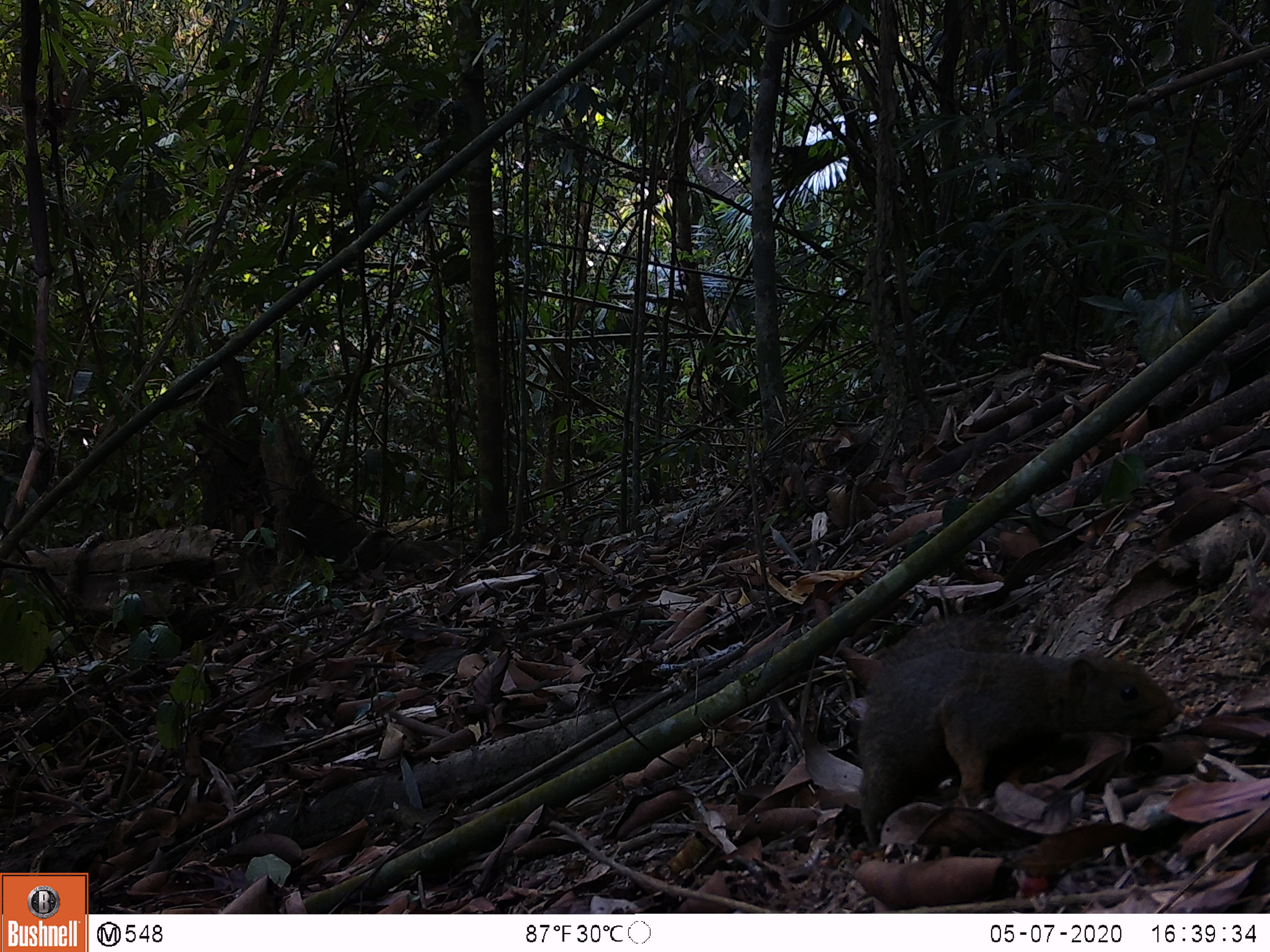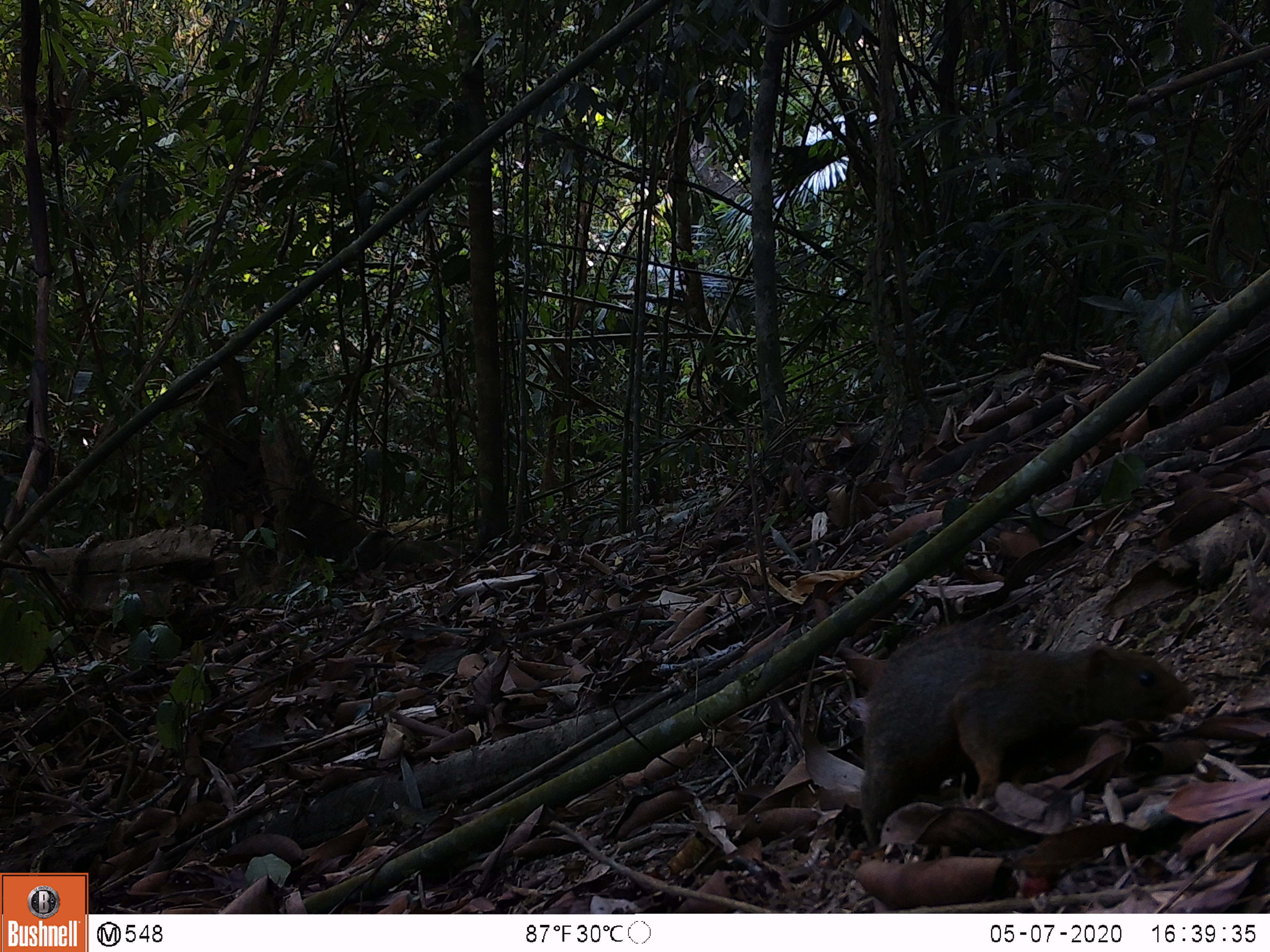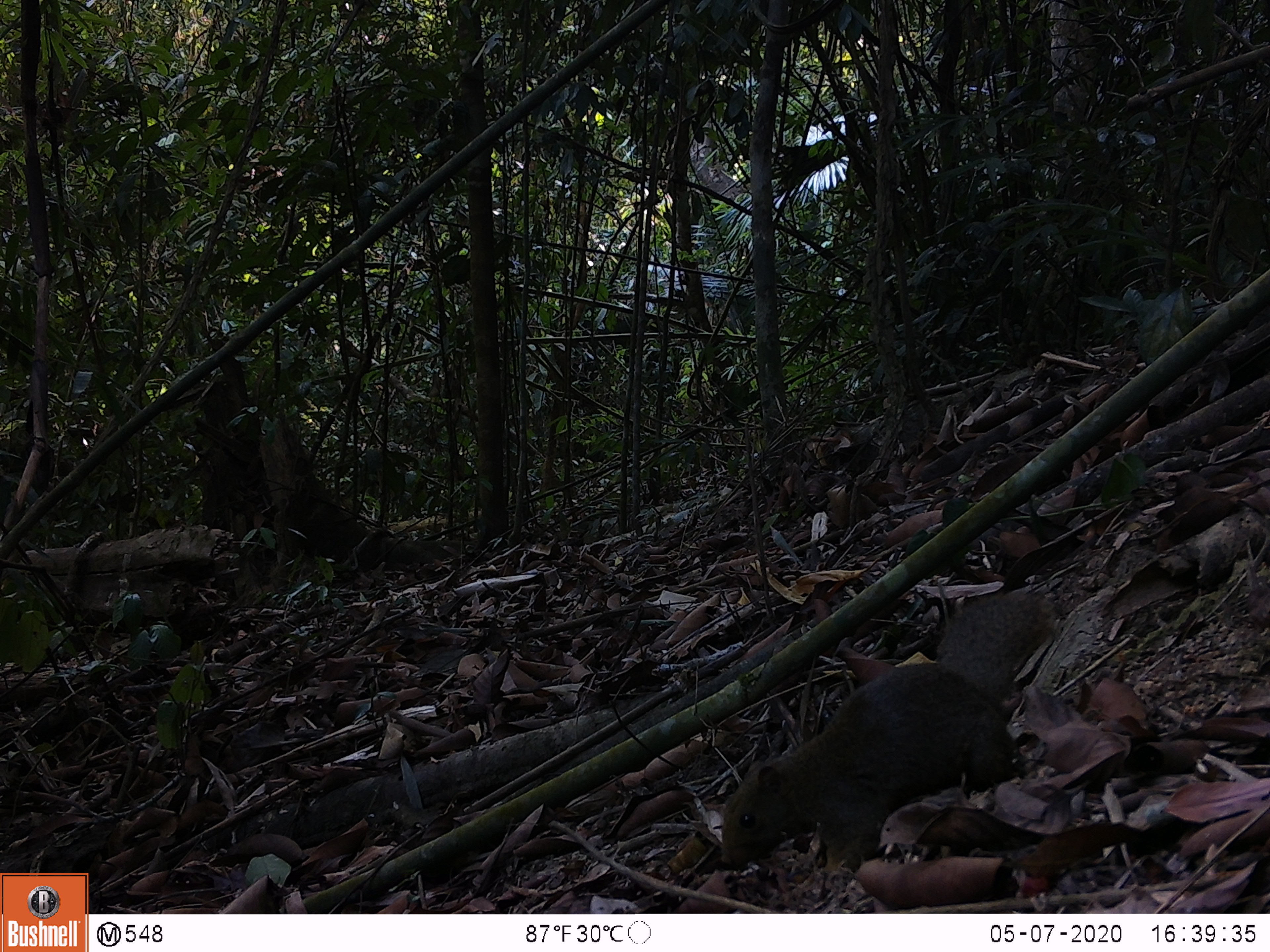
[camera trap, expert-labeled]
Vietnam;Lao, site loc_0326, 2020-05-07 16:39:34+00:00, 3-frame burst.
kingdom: Animalia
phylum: Chordata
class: Mammalia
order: Rodentia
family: Sciuridae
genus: Callosciurus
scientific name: Callosciurus erythraeus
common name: pallas's squirrel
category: pallass squirrel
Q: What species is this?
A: Pallass squirrel (pallas's squirrel) (Callosciurus erythraeus).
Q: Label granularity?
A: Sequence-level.